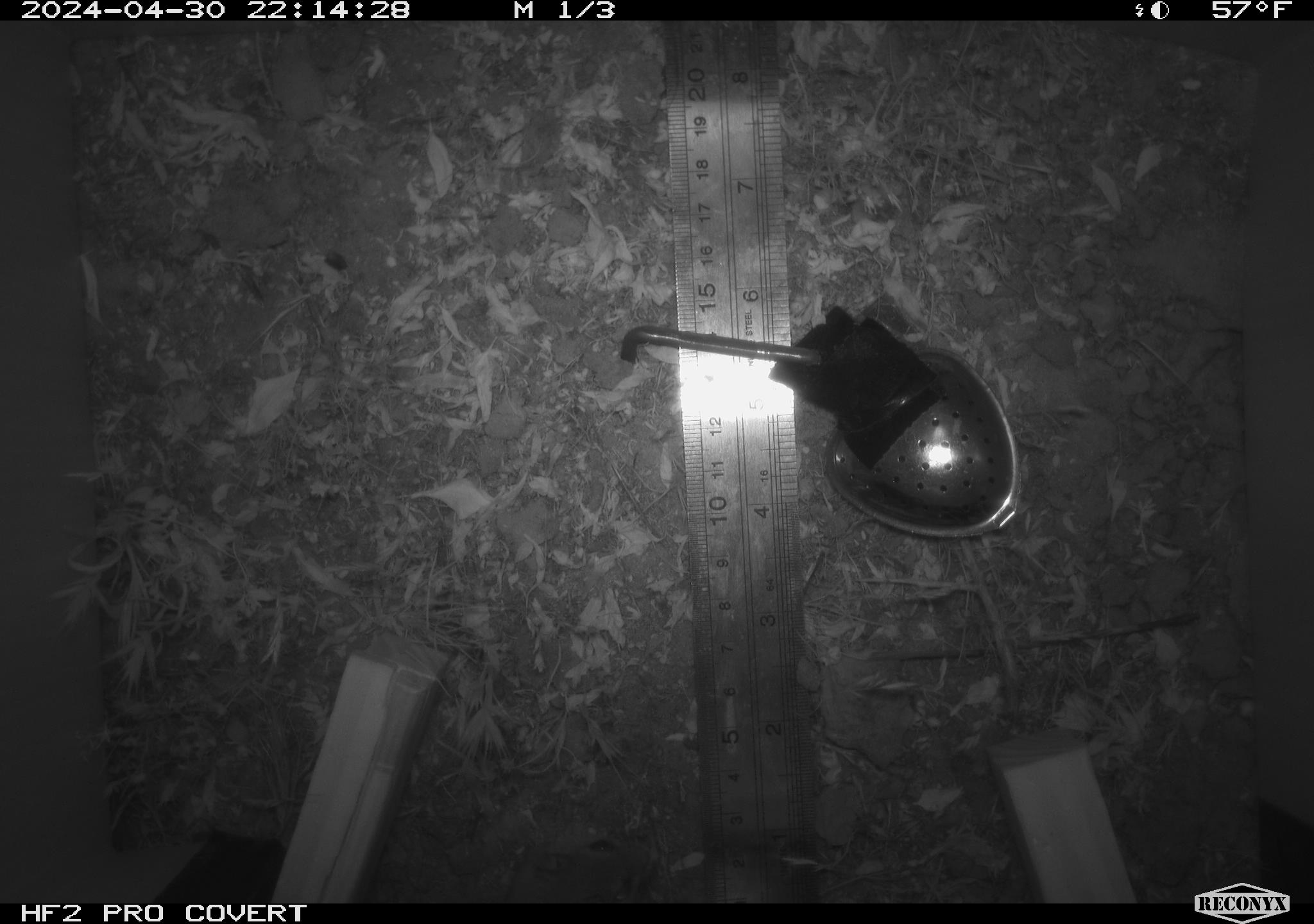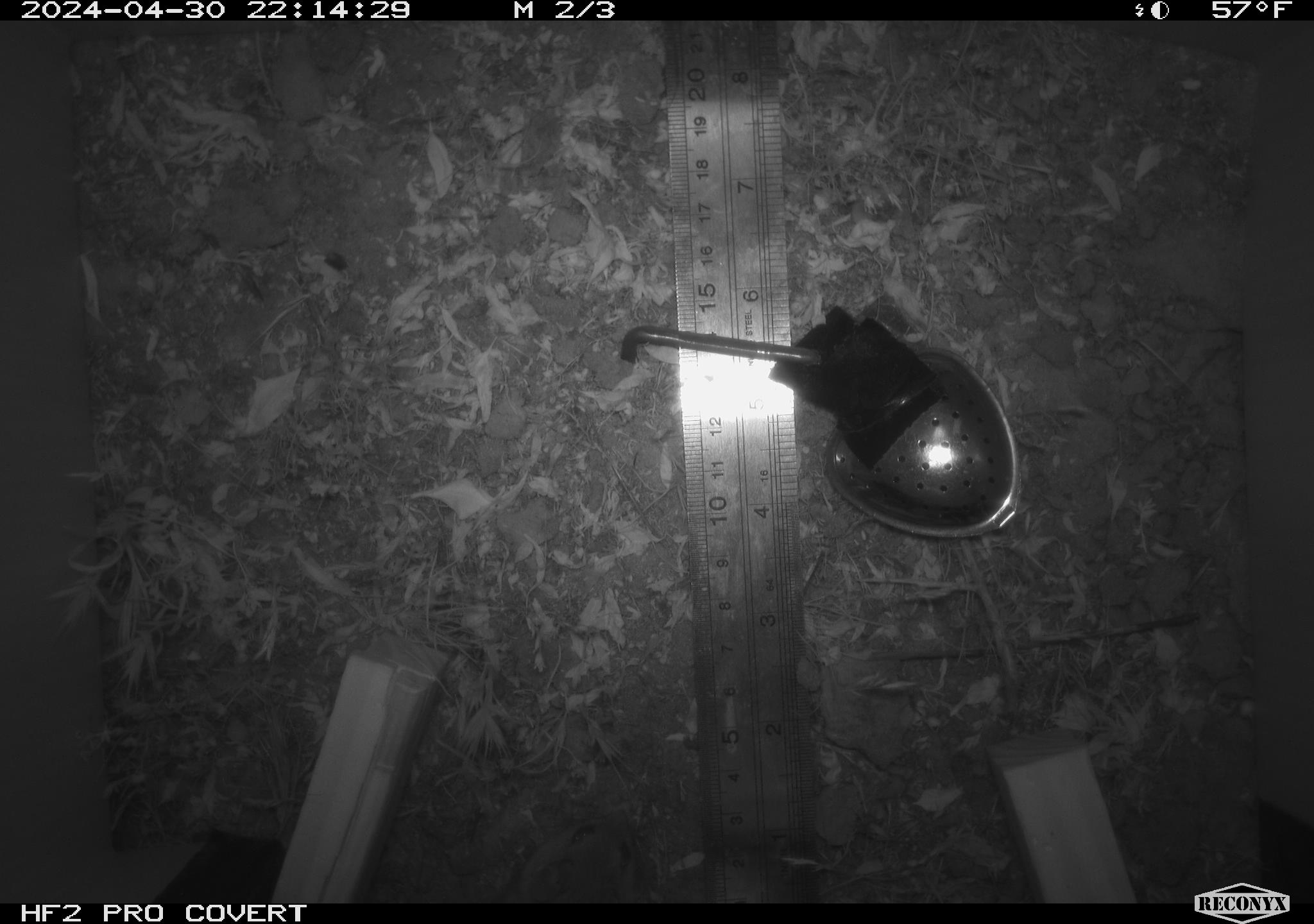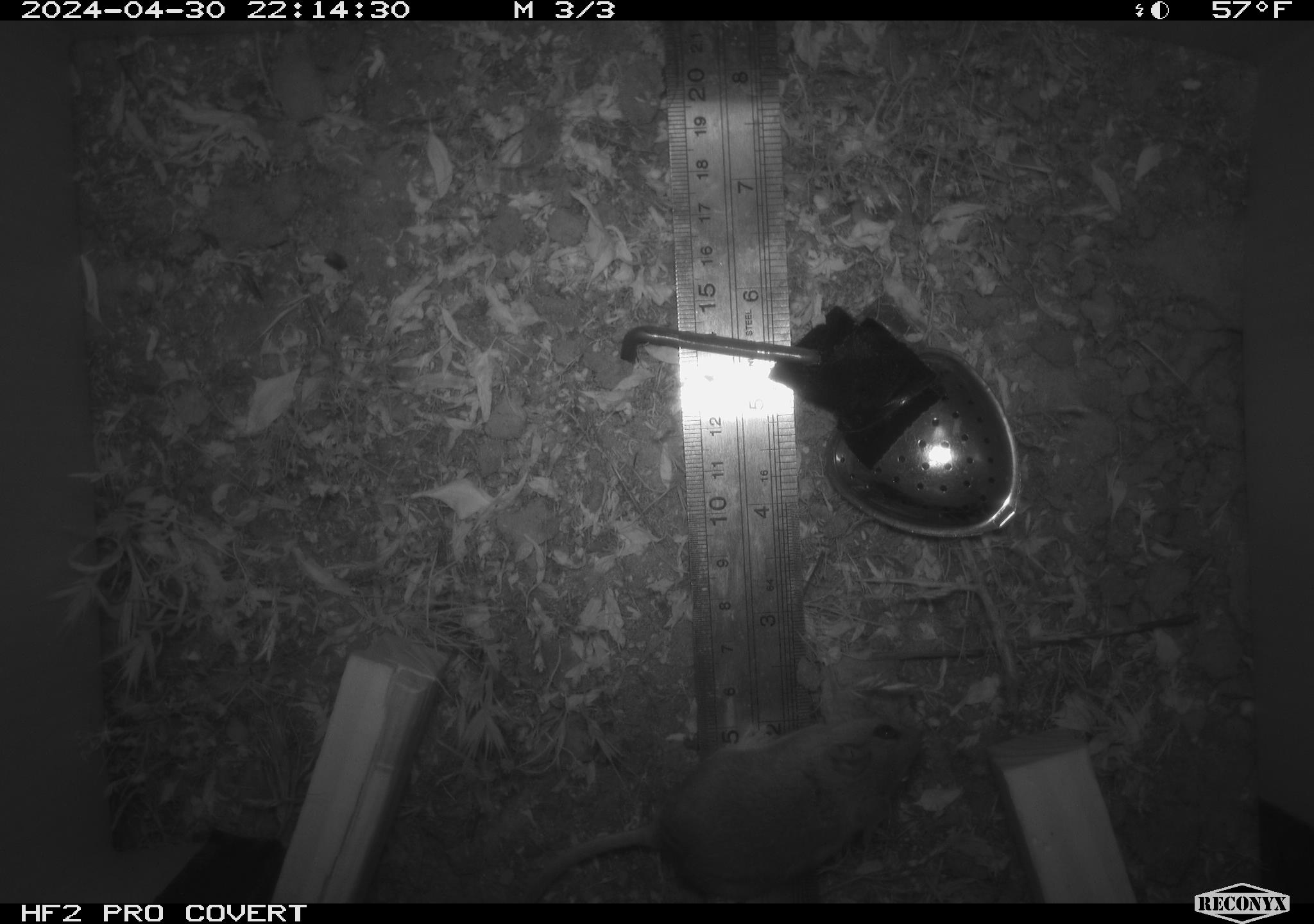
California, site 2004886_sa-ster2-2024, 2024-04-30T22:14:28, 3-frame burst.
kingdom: Animalia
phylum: Chordata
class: Mammalia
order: Rodentia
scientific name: Rodentia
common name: mouse species